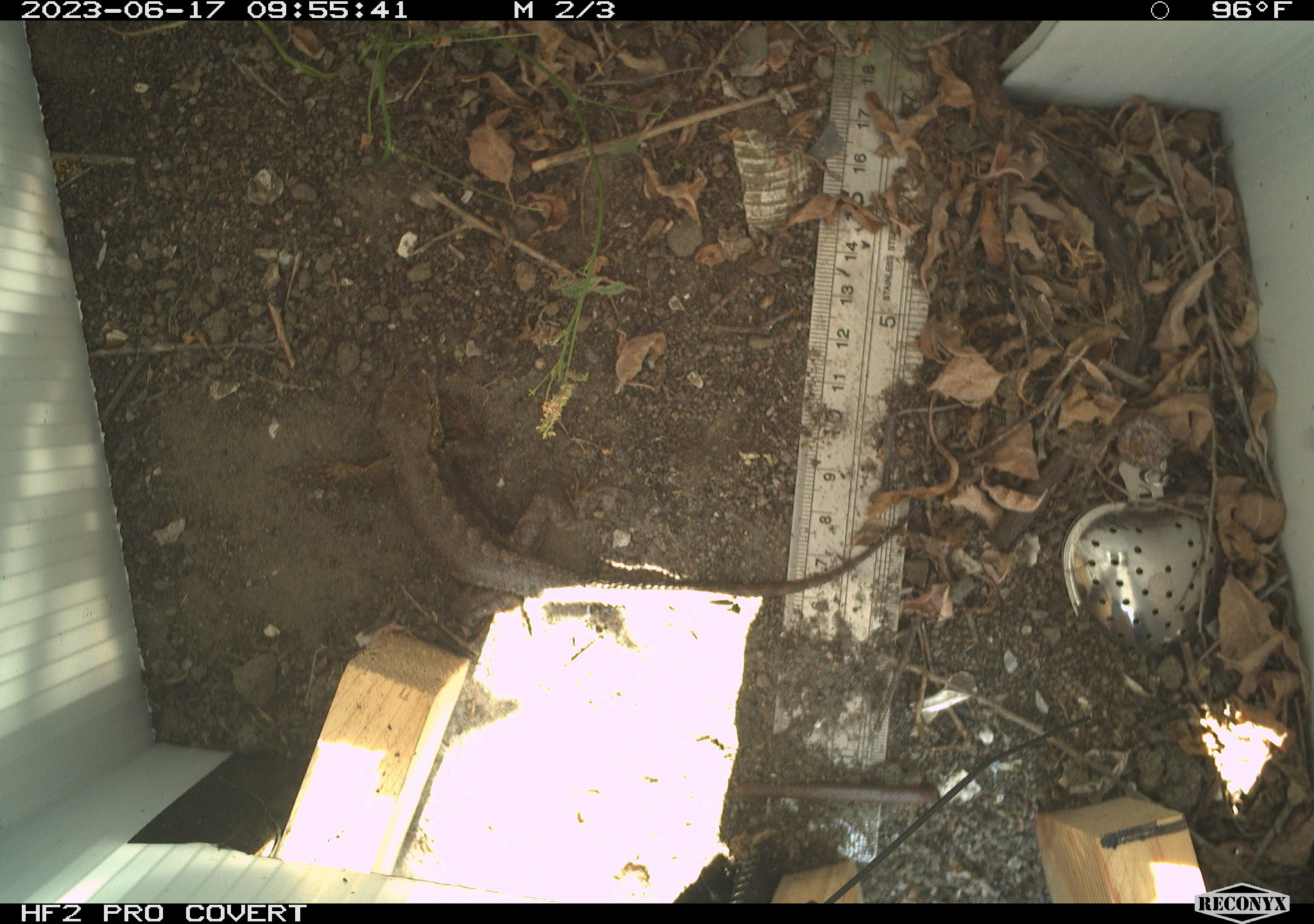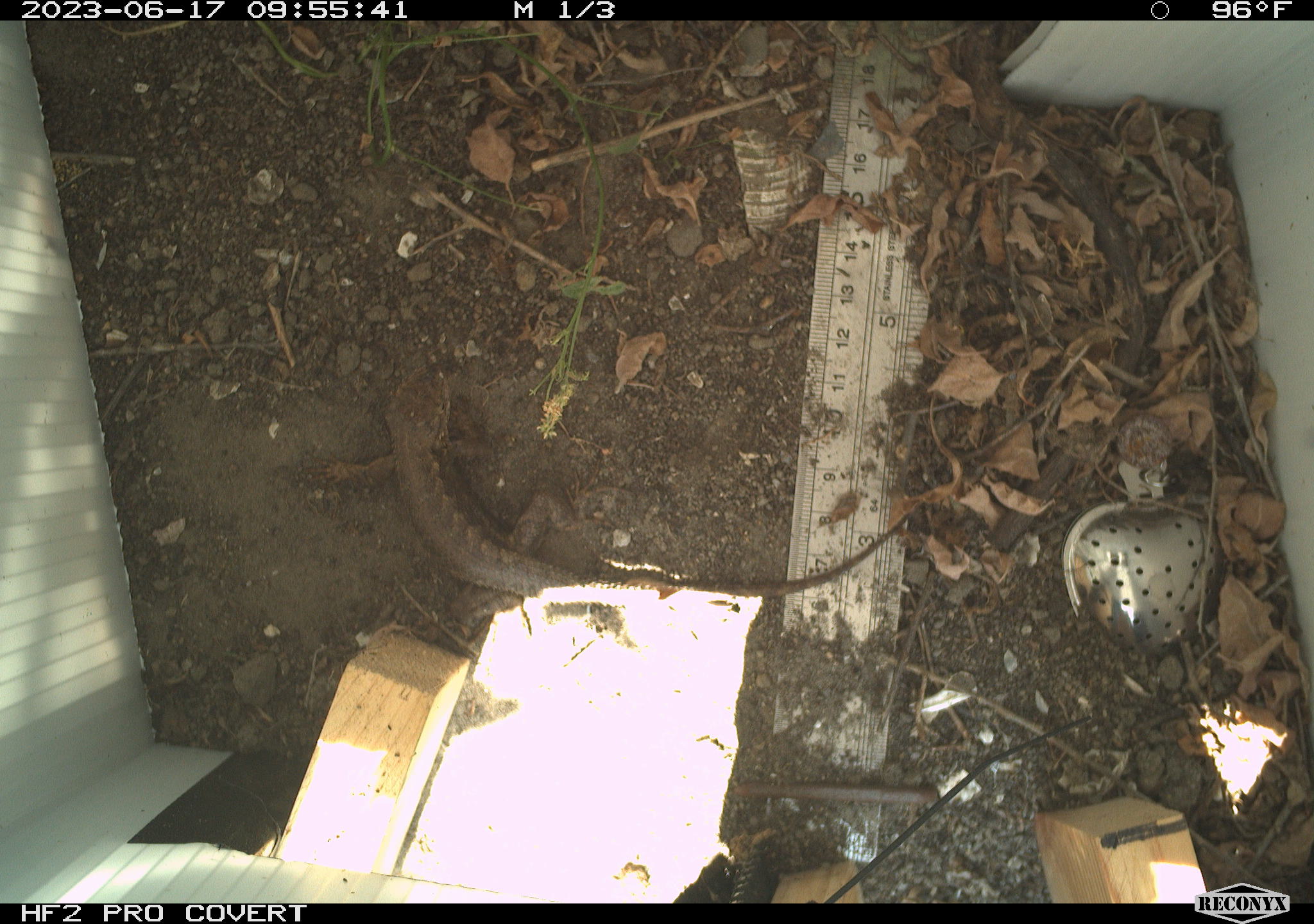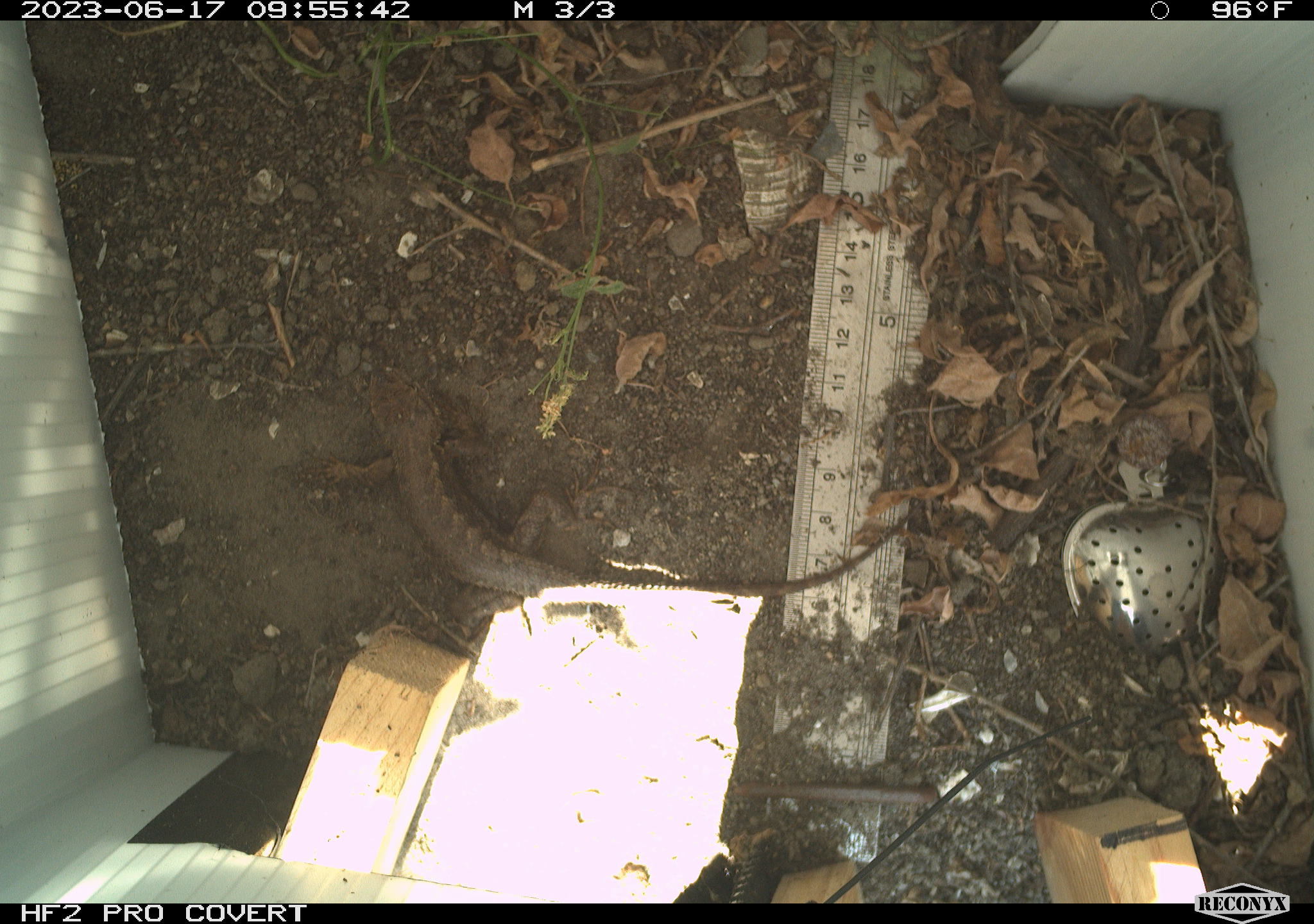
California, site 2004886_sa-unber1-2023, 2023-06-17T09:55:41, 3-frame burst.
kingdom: Animalia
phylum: Chordata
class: Reptilia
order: Squamata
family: Phrynosomatidae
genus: Sceloporus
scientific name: Sceloporus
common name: spiny lizards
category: sceloporus species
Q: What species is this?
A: Sceloporus species (spiny lizards) (Sceloporus).